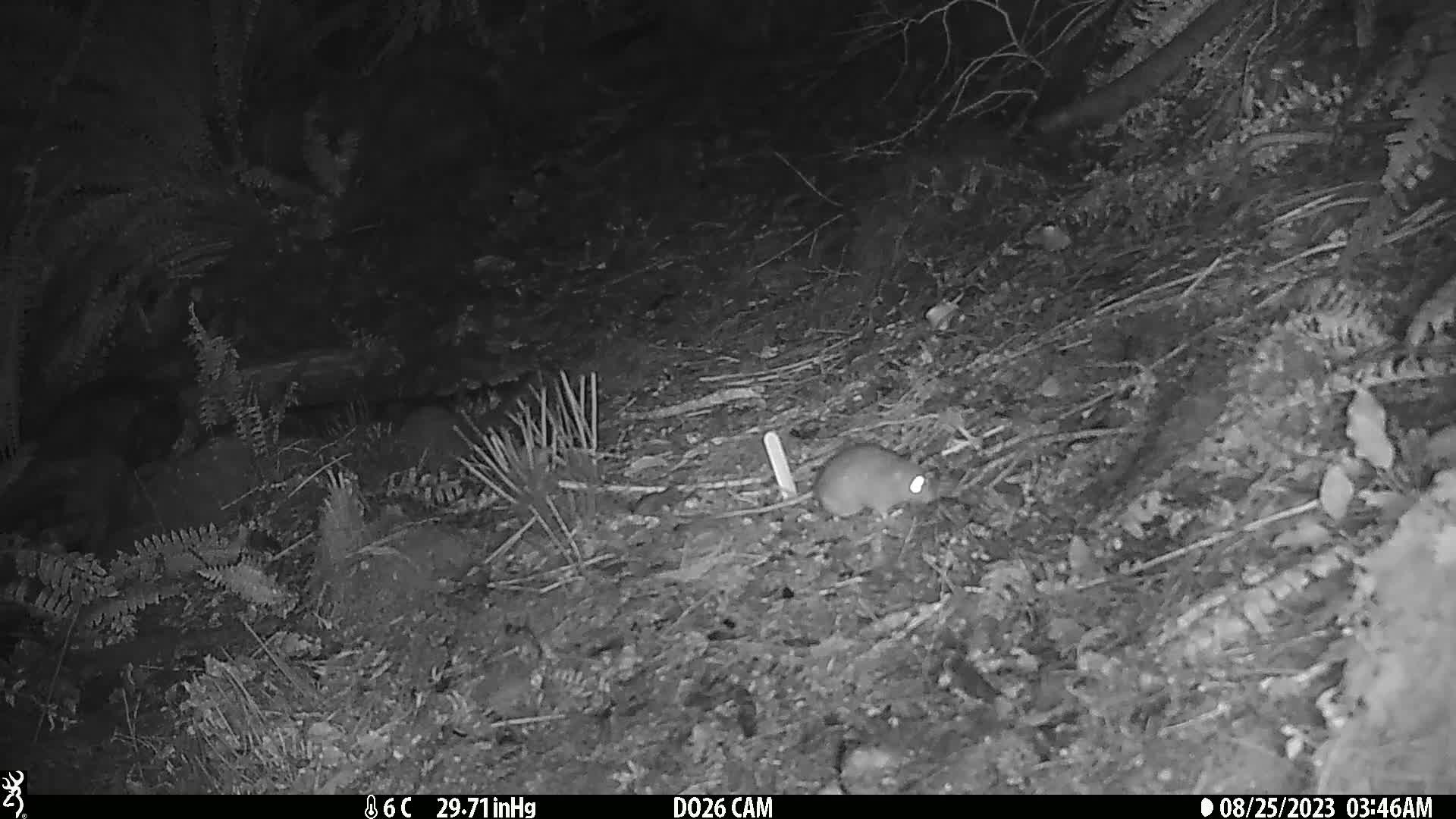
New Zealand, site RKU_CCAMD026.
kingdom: Animalia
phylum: Chordata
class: Mammalia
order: Rodentia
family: Muridae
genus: Rattus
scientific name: Rattus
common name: rat